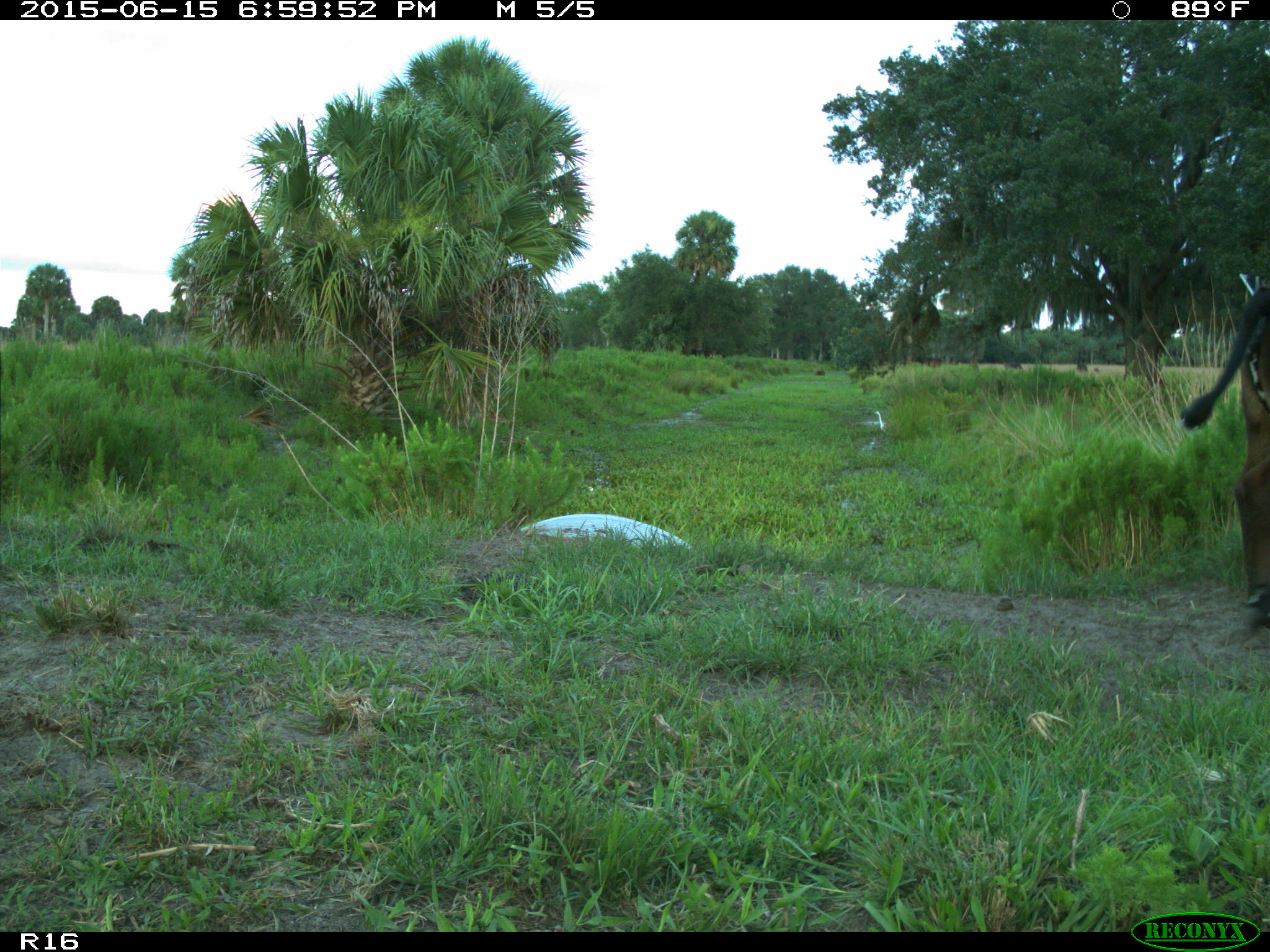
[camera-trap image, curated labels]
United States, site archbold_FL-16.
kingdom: Animalia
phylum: Chordata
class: Mammalia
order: Artiodactyla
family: Bovidae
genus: Bos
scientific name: Bos taurus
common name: domestic cow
Bos taurus (domestic cow).